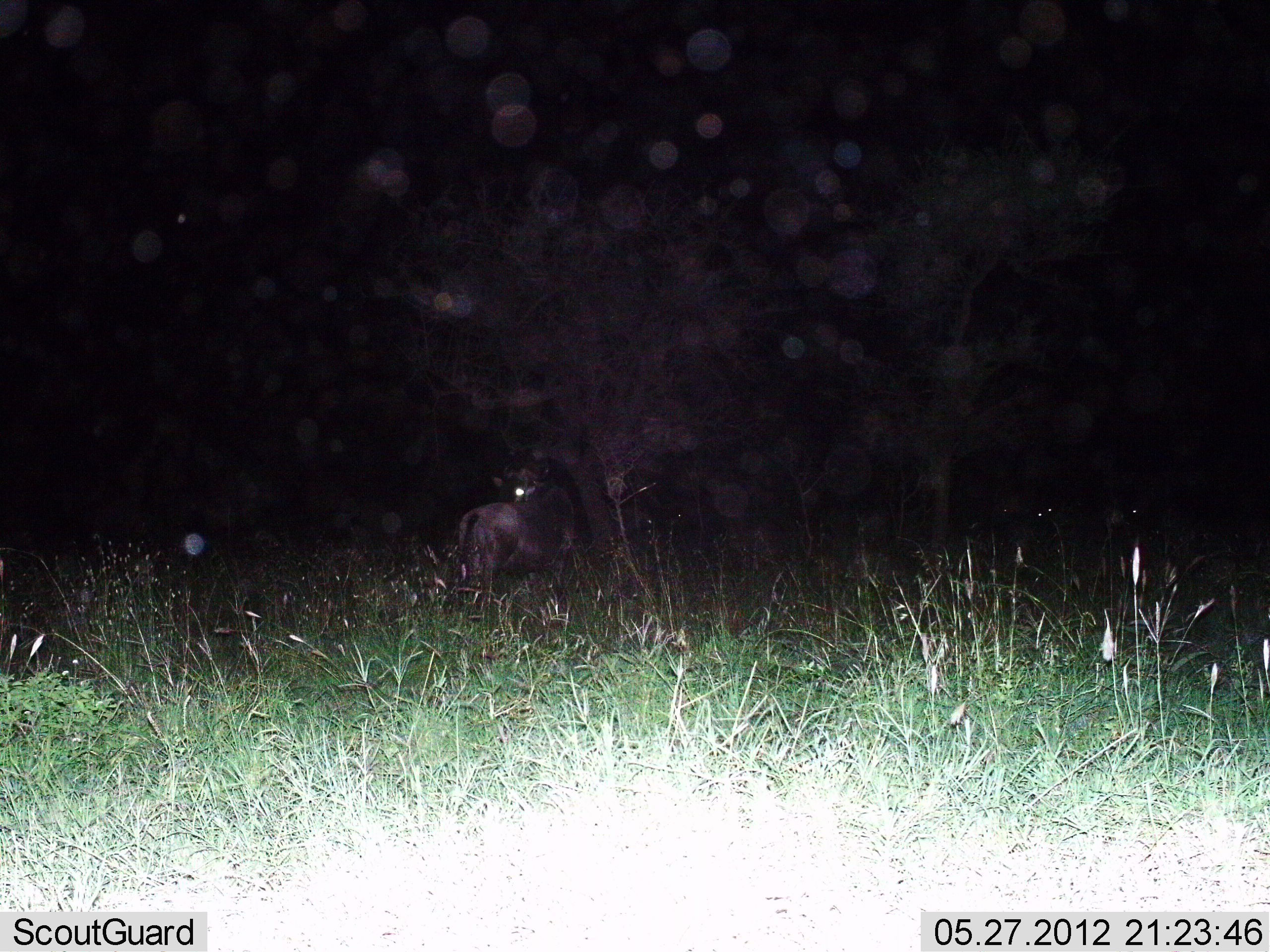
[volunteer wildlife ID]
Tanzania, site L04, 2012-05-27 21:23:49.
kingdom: Animalia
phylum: Chordata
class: Mammalia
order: Artiodactyla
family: Bovidae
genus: Connochaetes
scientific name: Connochaetes taurinus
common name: blue wildebeest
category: wildebeest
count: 1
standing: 100%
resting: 11%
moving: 0%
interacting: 0%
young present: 0%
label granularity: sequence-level